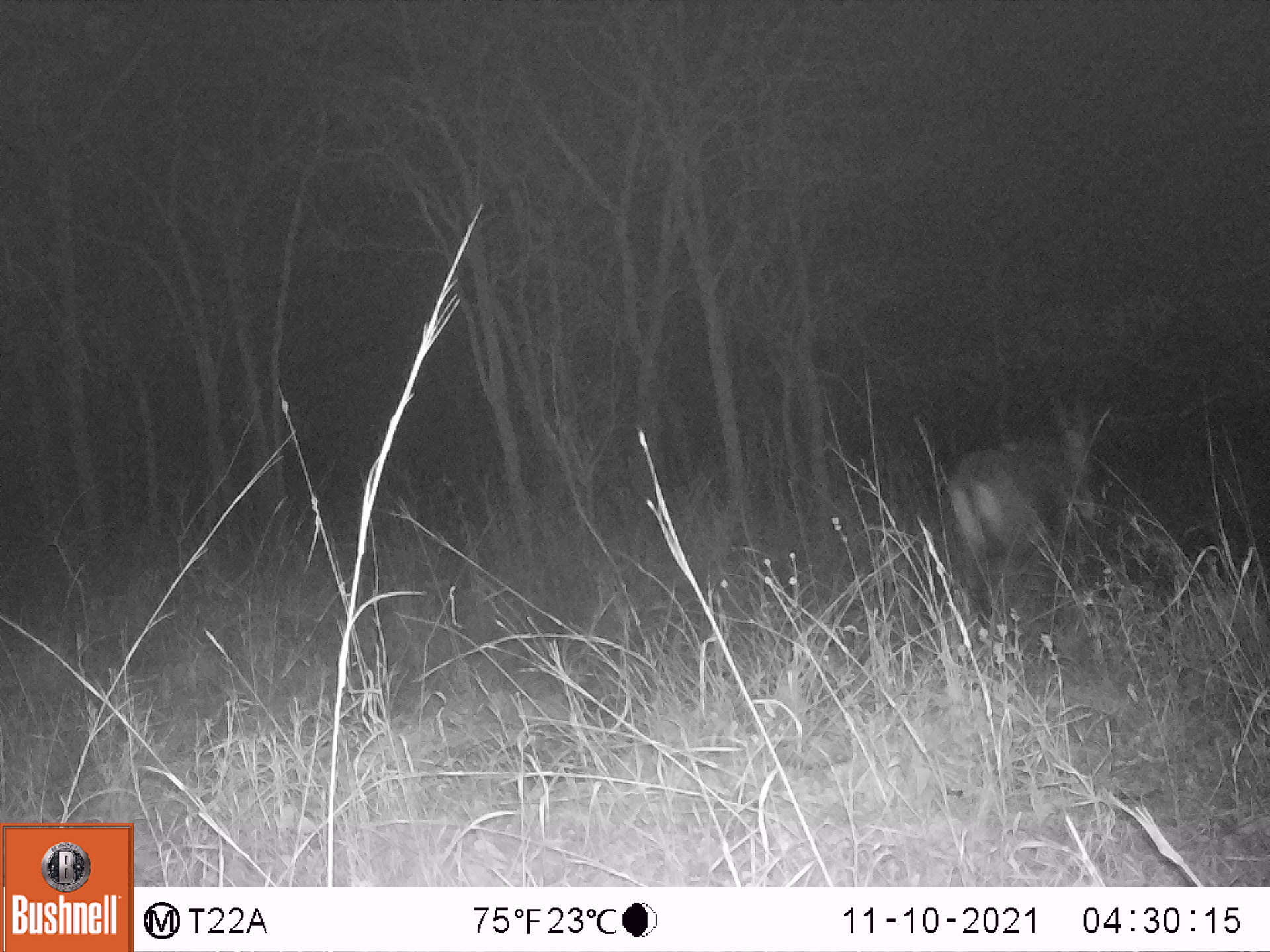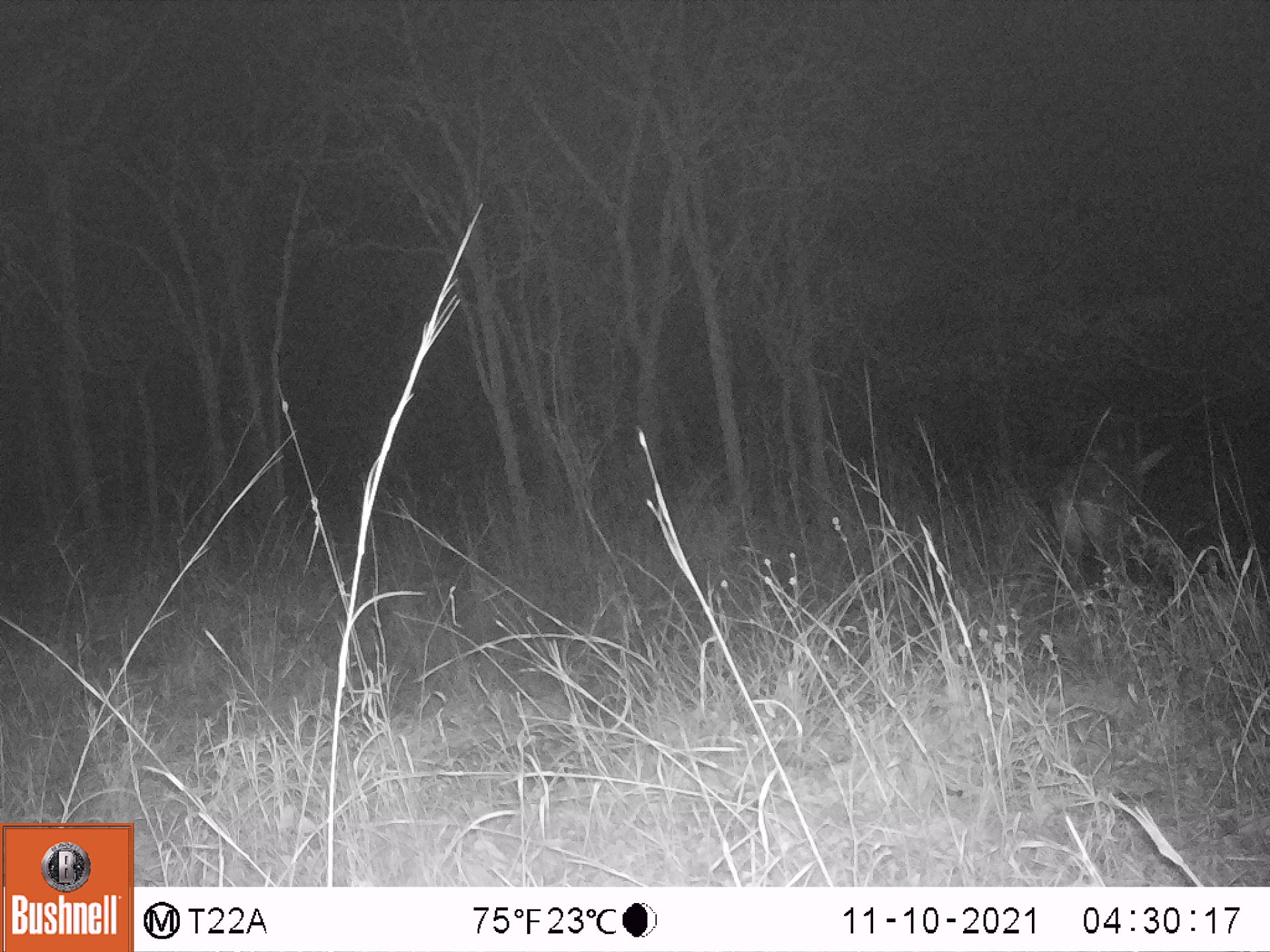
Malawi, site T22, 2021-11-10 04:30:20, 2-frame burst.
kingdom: Animalia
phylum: Chordata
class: Mammalia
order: Artiodactyla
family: Bovidae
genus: Hippotragus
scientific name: Hippotragus niger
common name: sable antelope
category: sable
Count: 1.